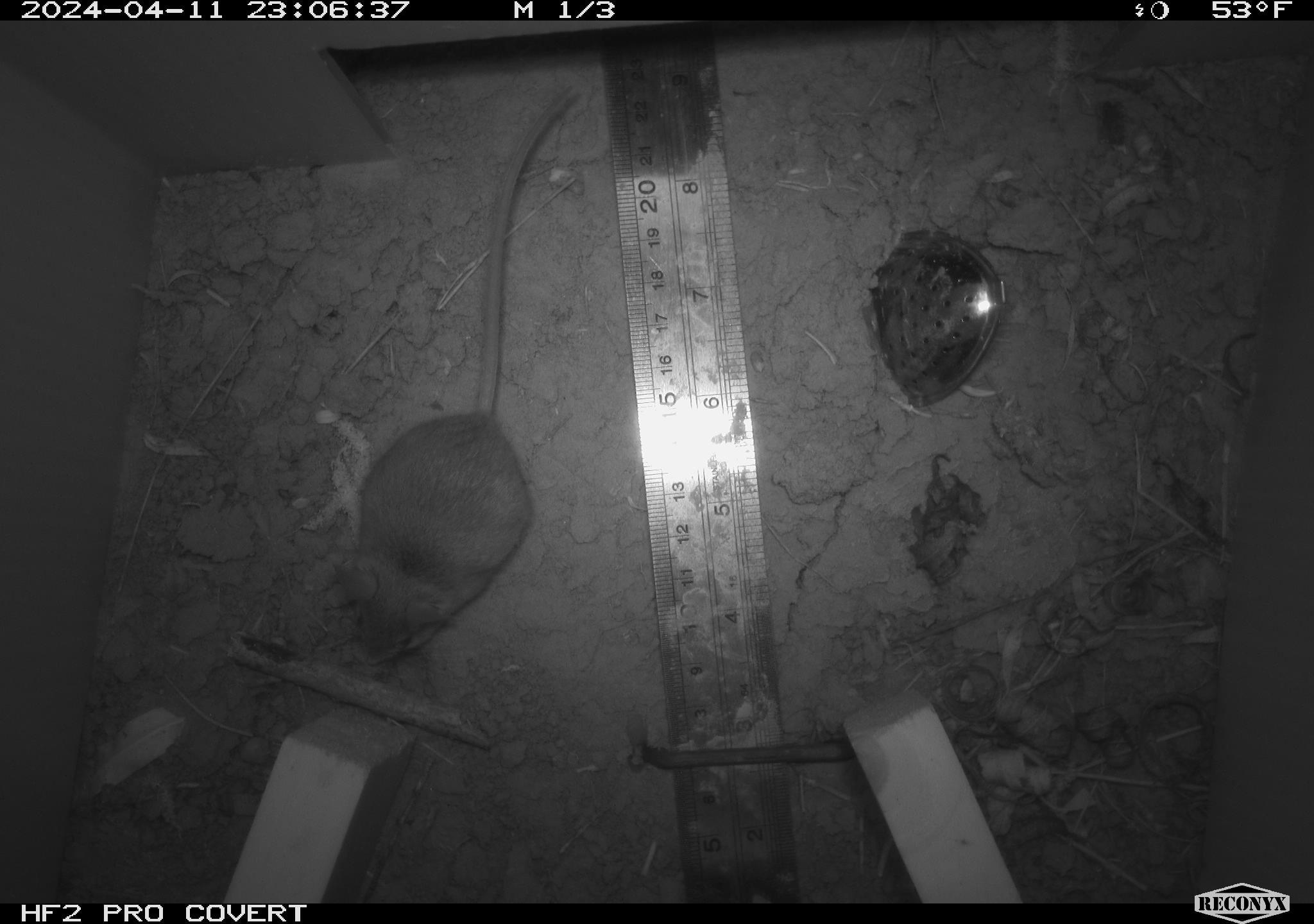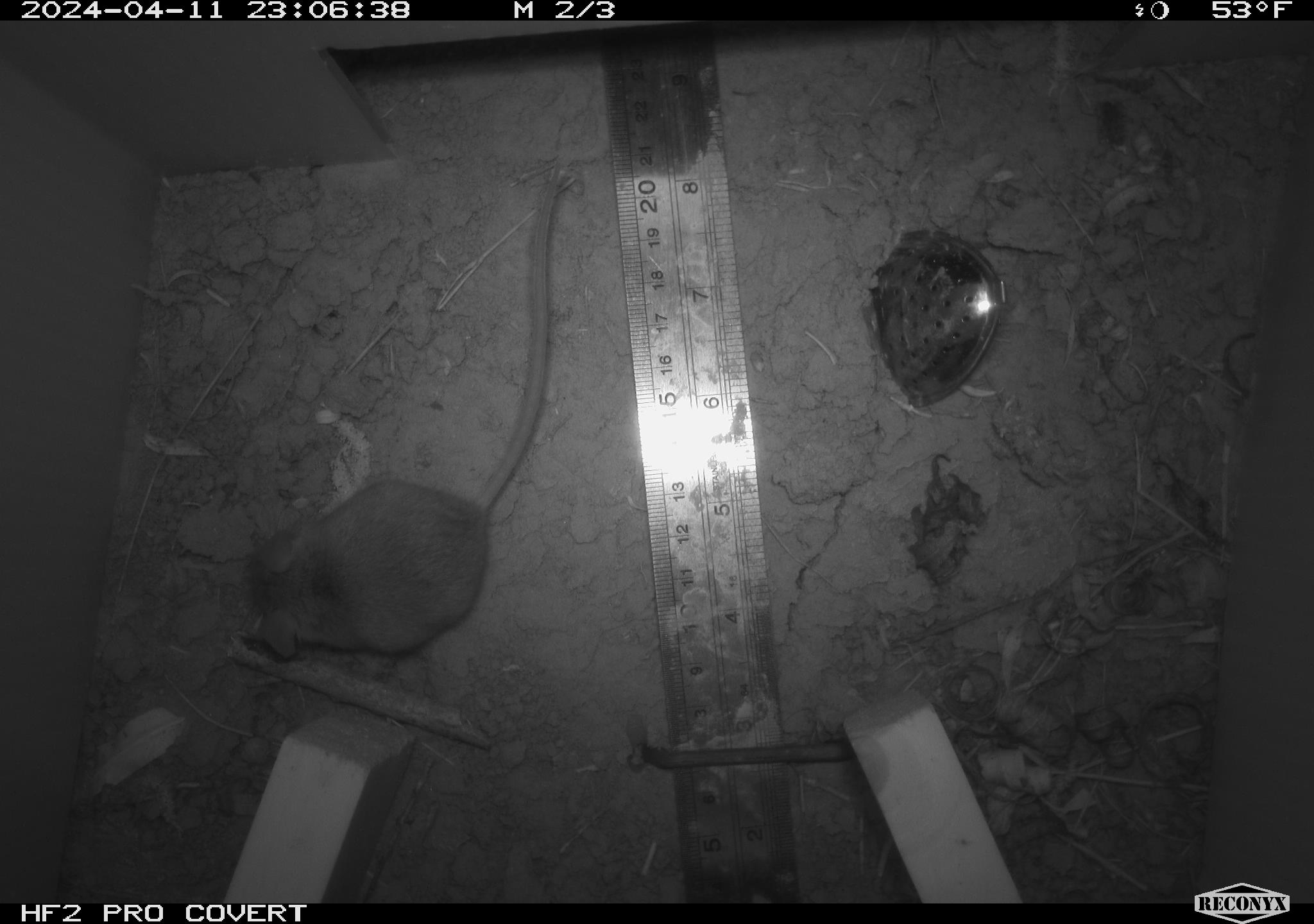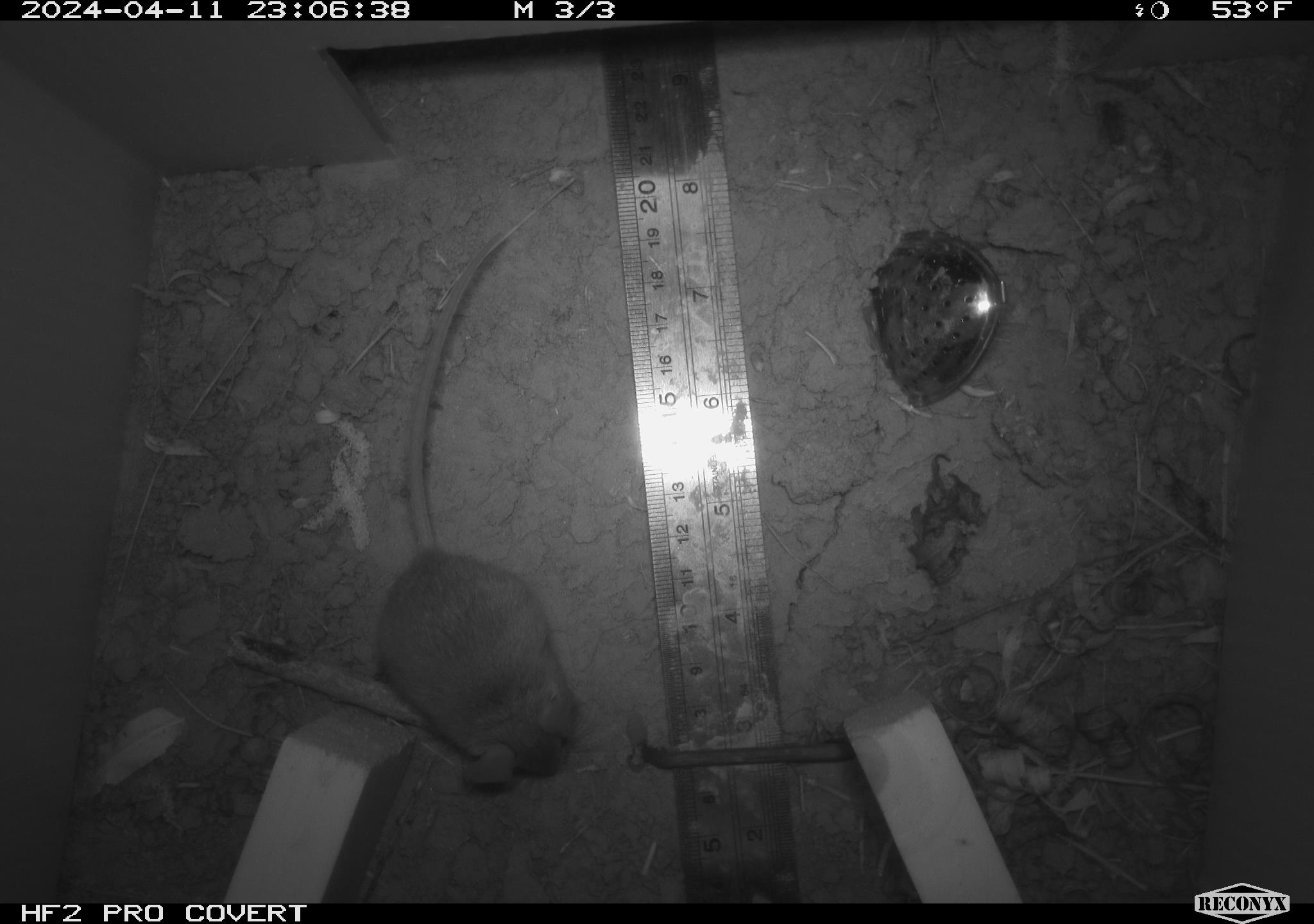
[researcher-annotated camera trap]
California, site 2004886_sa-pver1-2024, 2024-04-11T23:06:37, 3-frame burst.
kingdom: Animalia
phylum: Chordata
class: Mammalia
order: Rodentia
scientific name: Rodentia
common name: mouse species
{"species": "mouse species (Rodentia)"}